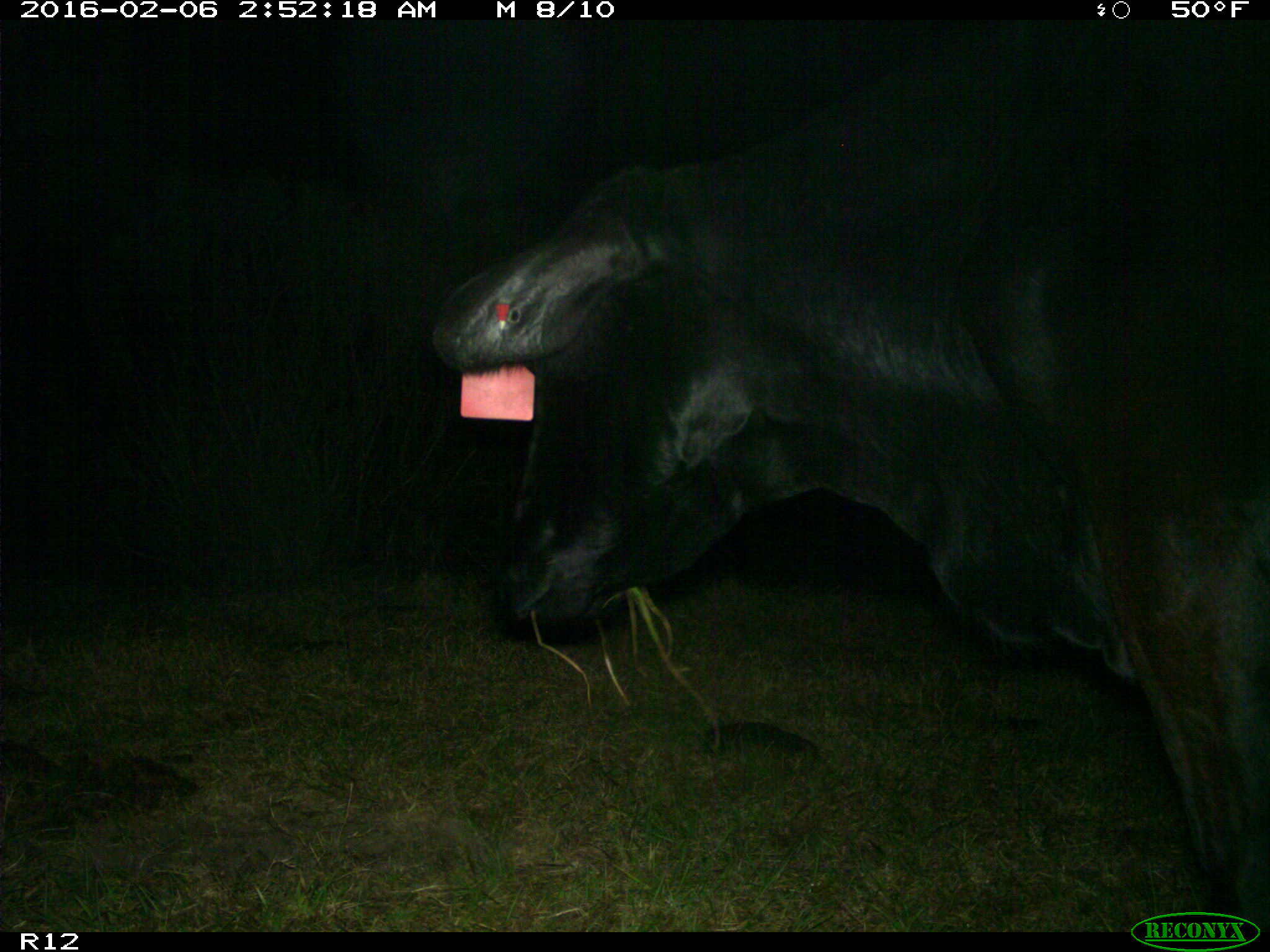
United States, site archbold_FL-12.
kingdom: Animalia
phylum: Chordata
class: Mammalia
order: Artiodactyla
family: Bovidae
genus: Bos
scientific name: Bos taurus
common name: domestic cow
Bos taurus (domestic cow).